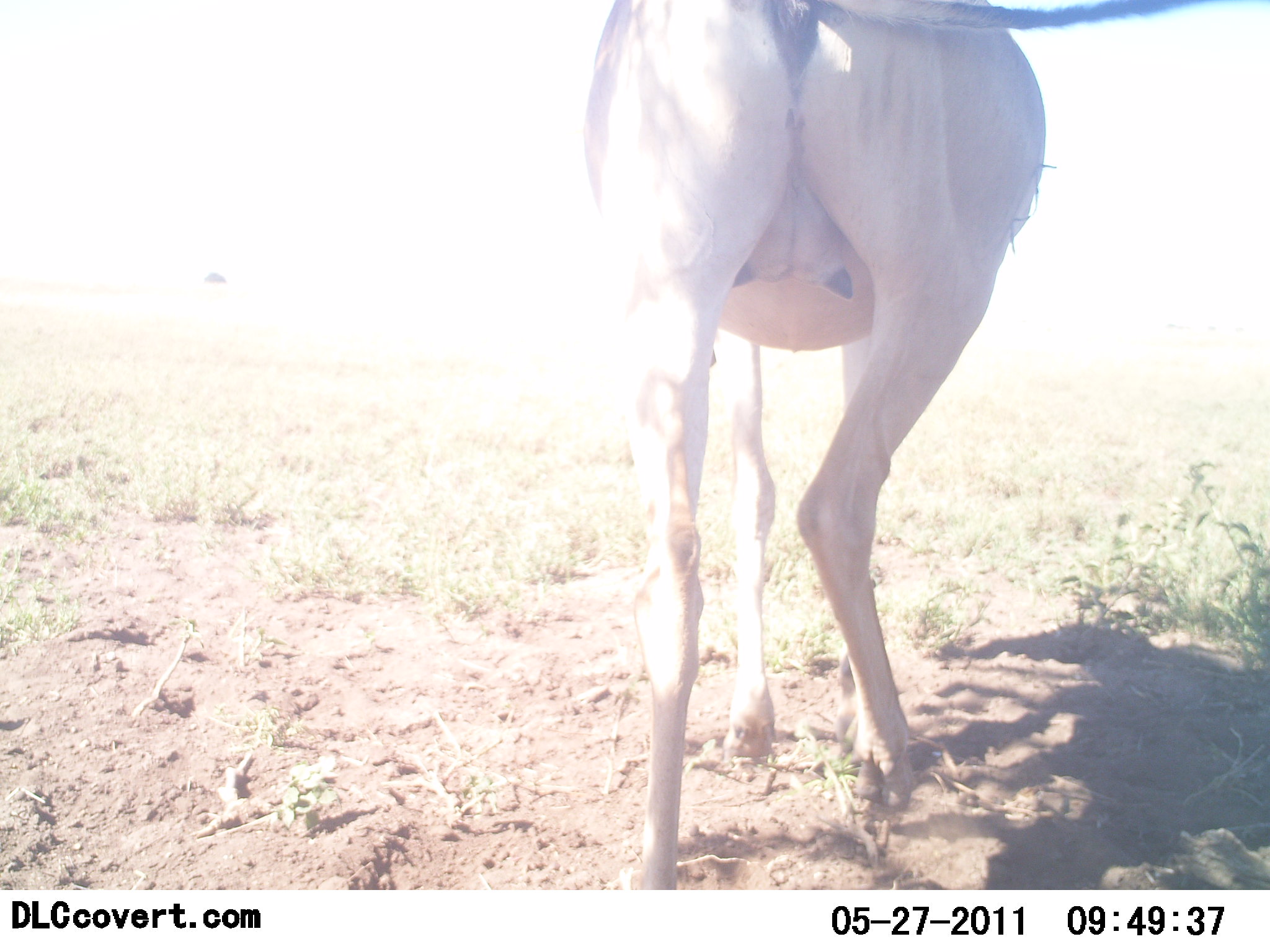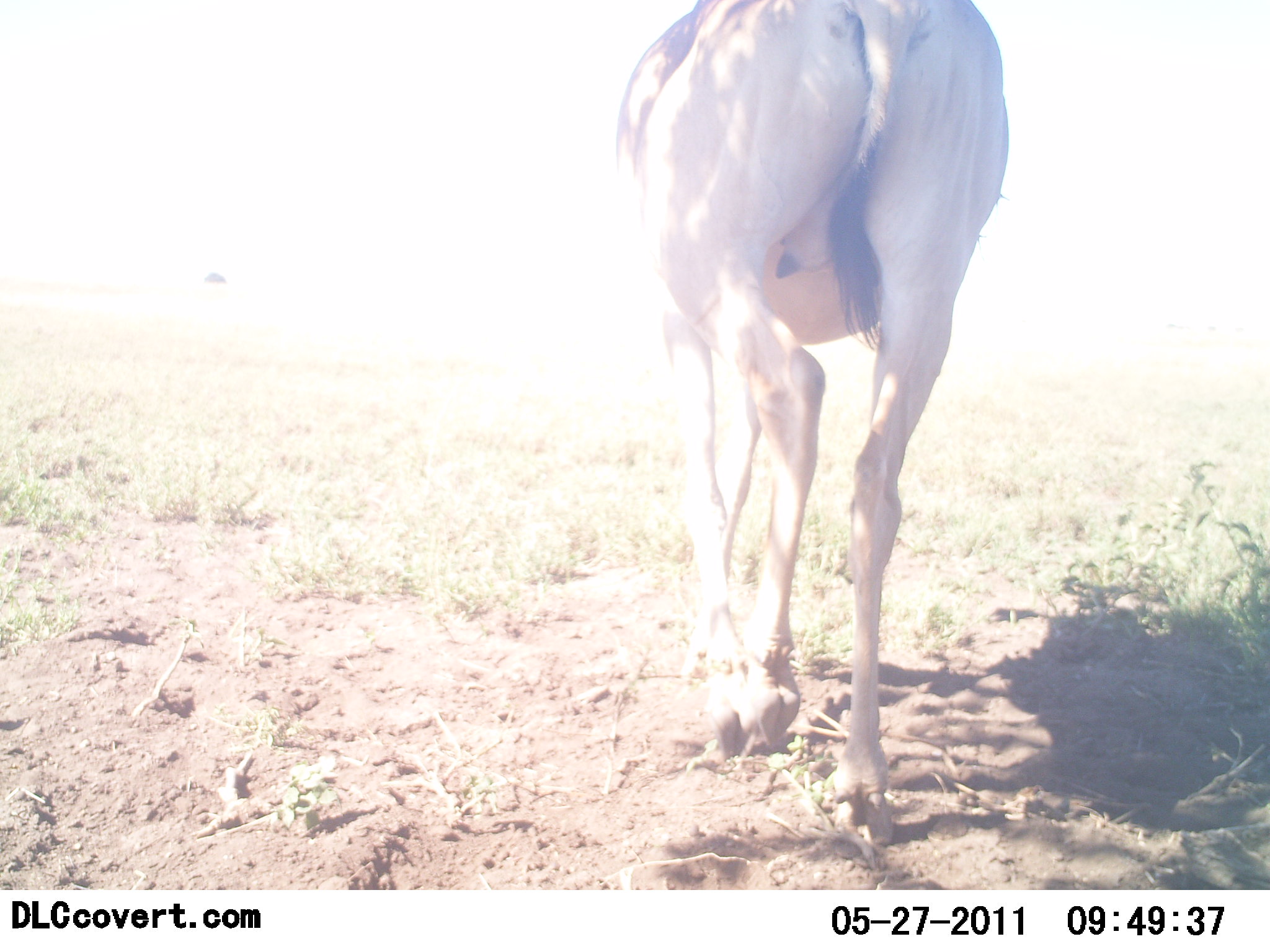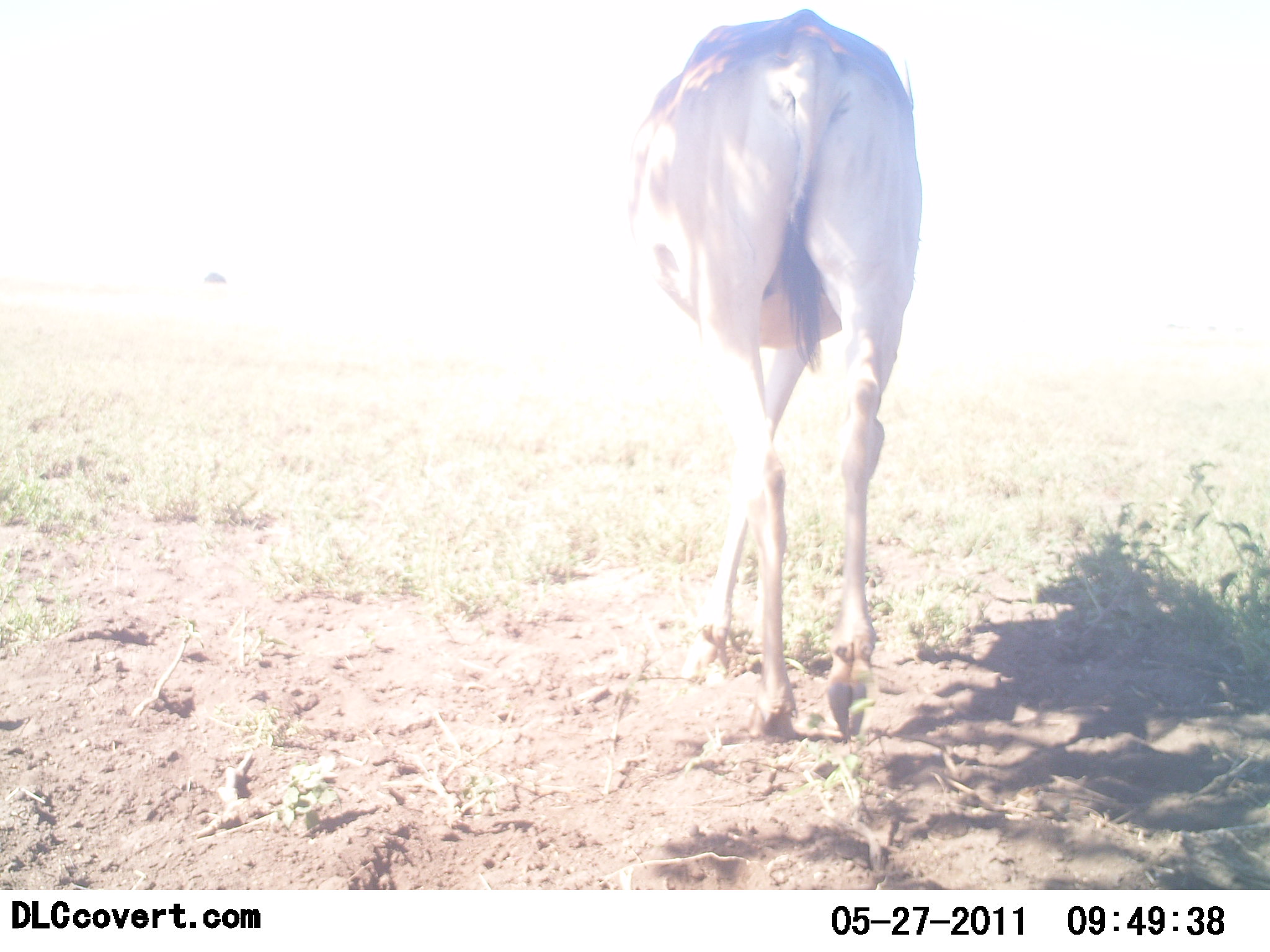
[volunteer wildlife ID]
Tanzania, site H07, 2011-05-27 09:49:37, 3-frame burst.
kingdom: Animalia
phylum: Chordata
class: Mammalia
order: Artiodactyla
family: Bovidae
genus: Alcelaphus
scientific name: Alcelaphus buselaphus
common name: hartebeest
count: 1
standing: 25%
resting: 0%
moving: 75%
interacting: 0%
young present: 0%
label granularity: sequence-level